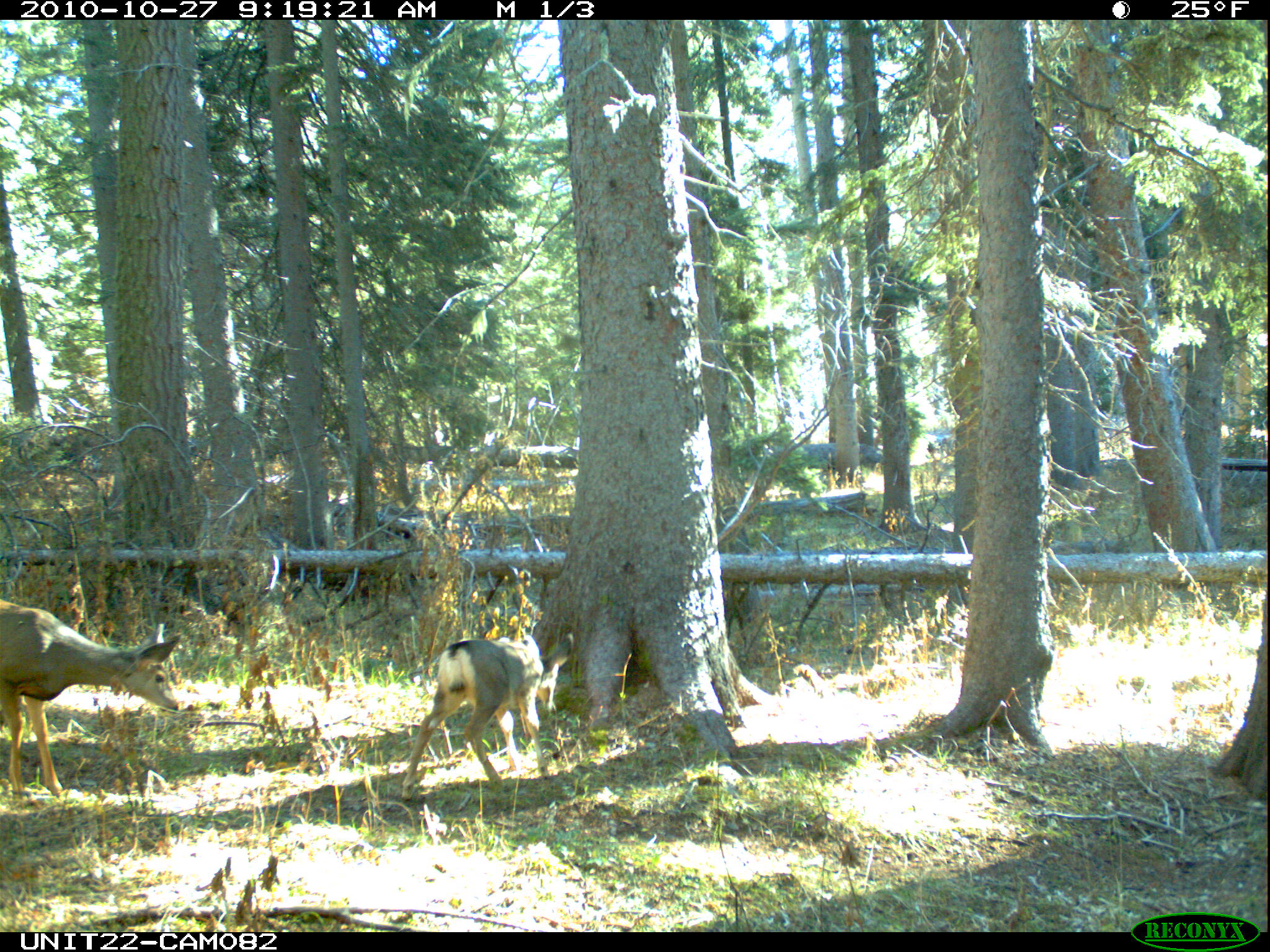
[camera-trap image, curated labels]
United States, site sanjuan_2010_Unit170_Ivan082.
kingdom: Animalia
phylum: Chordata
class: Mammalia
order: Artiodactyla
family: Cervidae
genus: Odocoileus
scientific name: Odocoileus hemionus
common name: mule deer